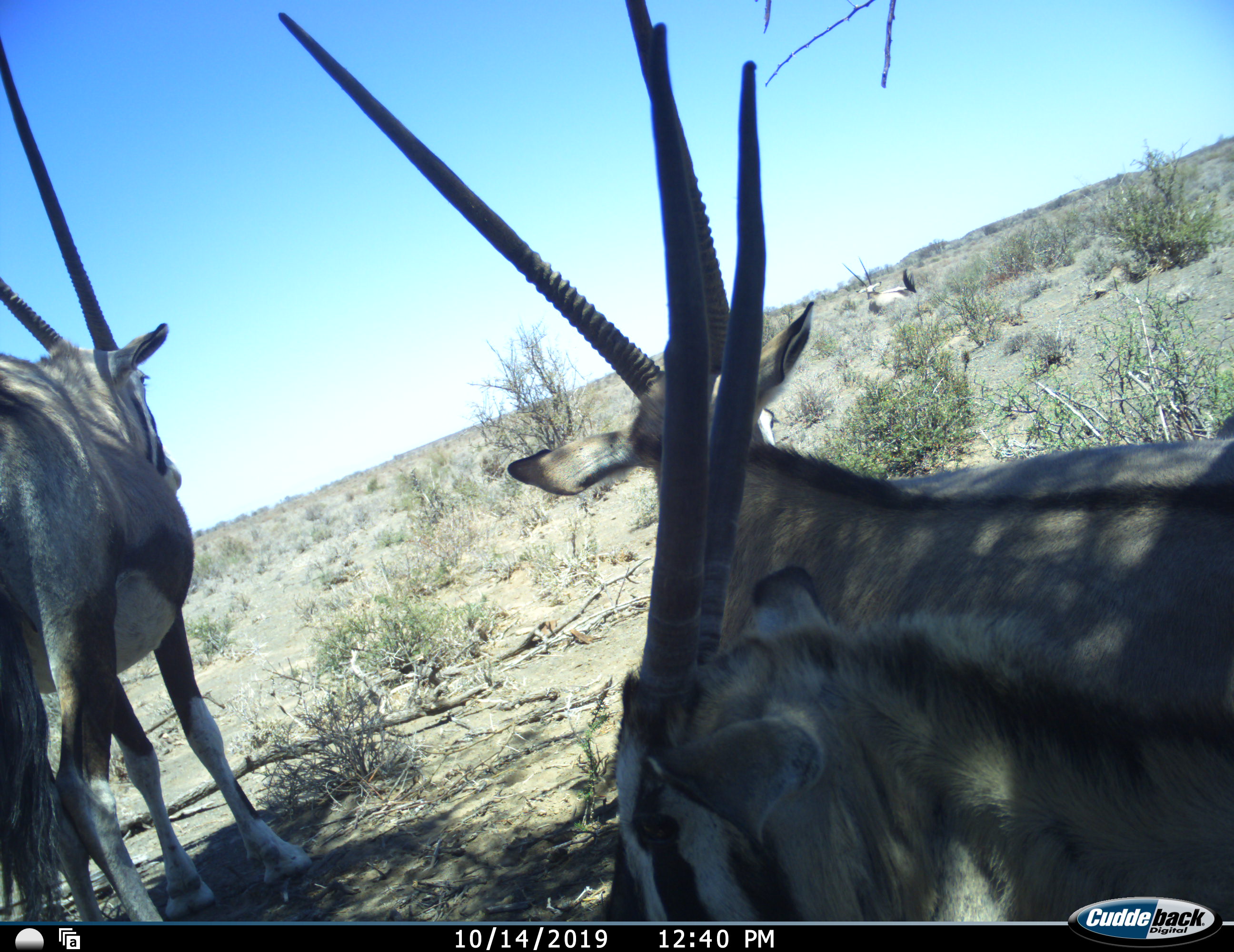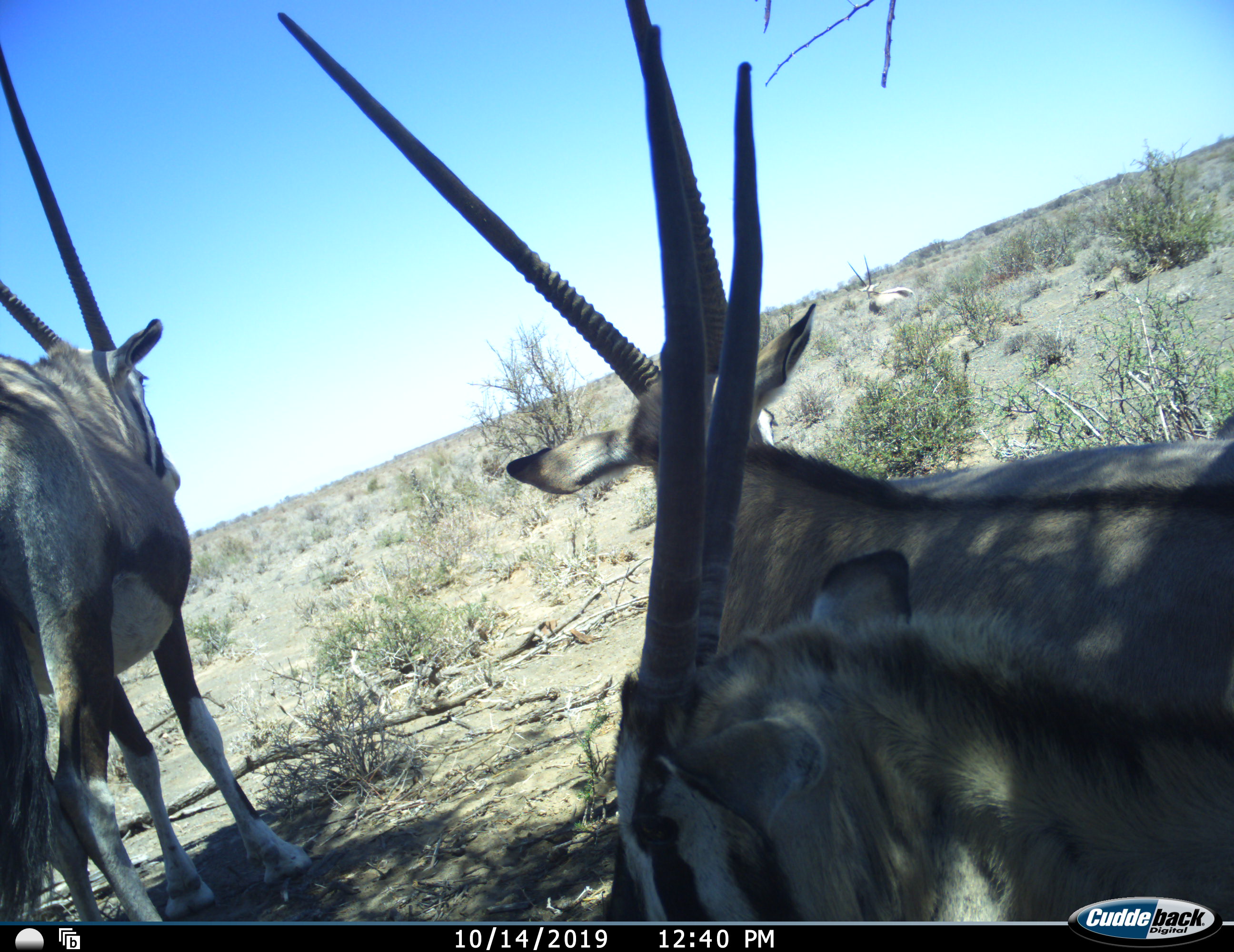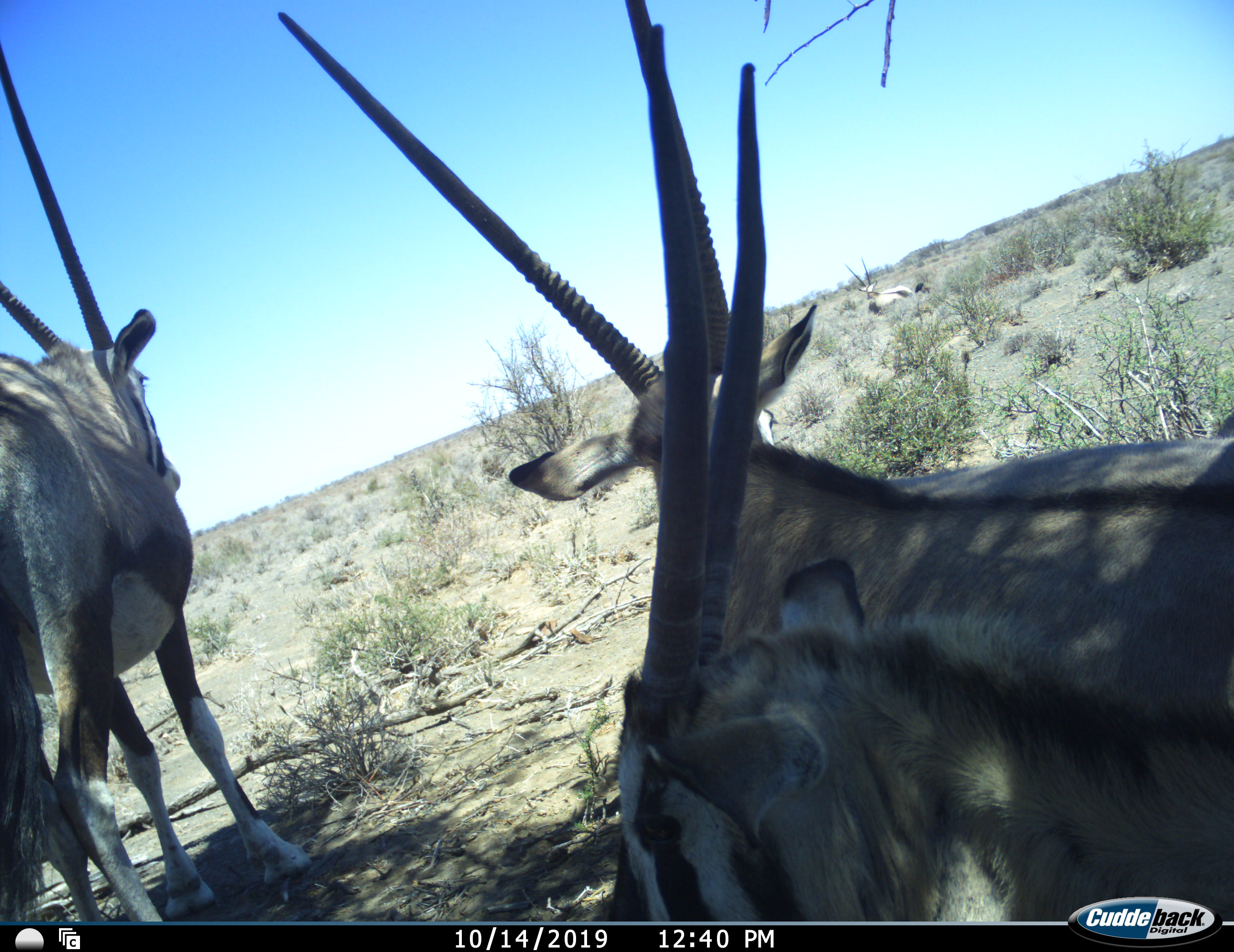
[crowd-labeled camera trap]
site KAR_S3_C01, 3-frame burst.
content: unidentified animal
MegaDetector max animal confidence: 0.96